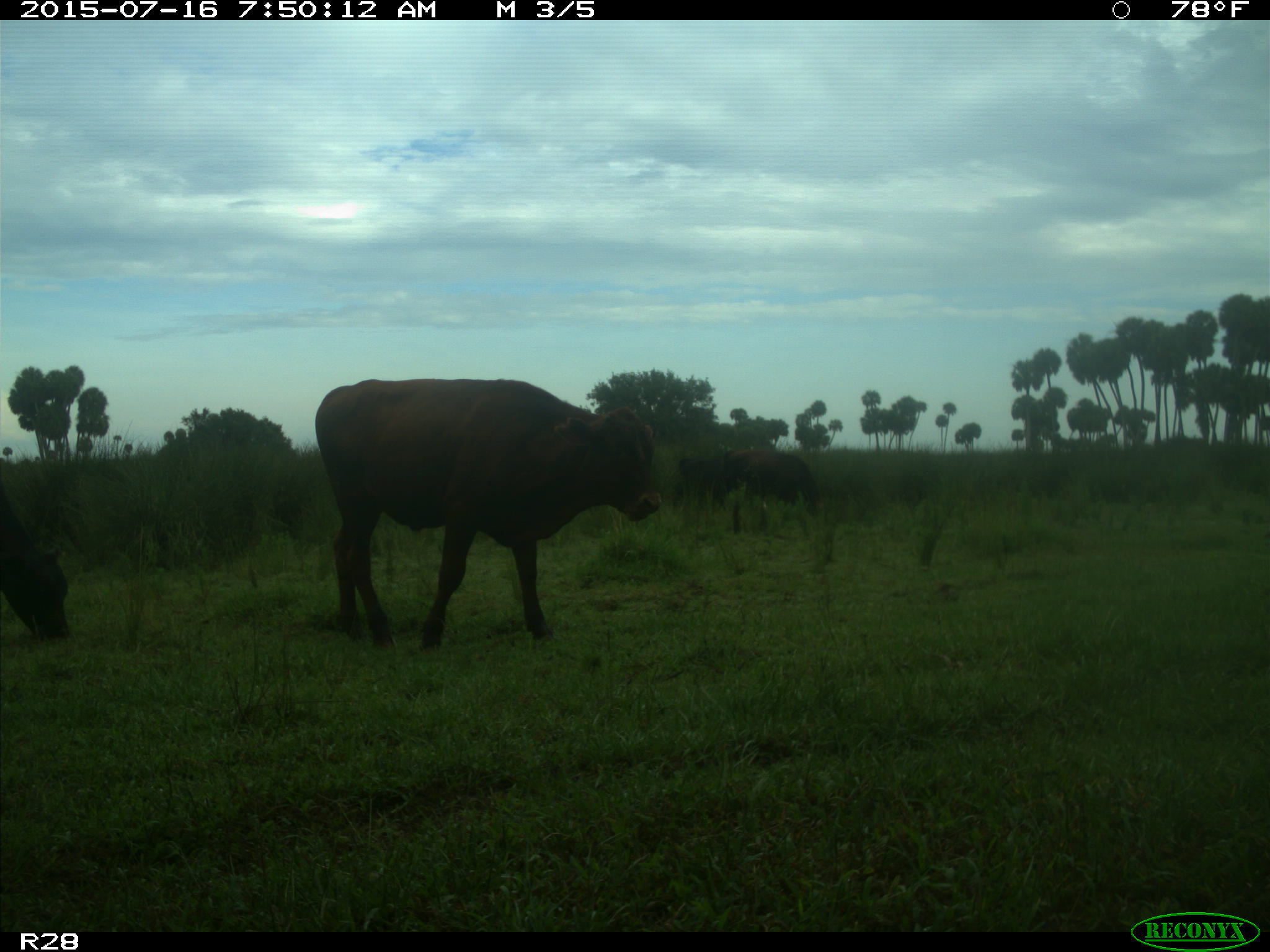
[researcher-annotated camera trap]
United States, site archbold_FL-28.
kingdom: Animalia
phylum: Chordata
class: Mammalia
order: Artiodactyla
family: Bovidae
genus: Bos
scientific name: Bos taurus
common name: domestic cow